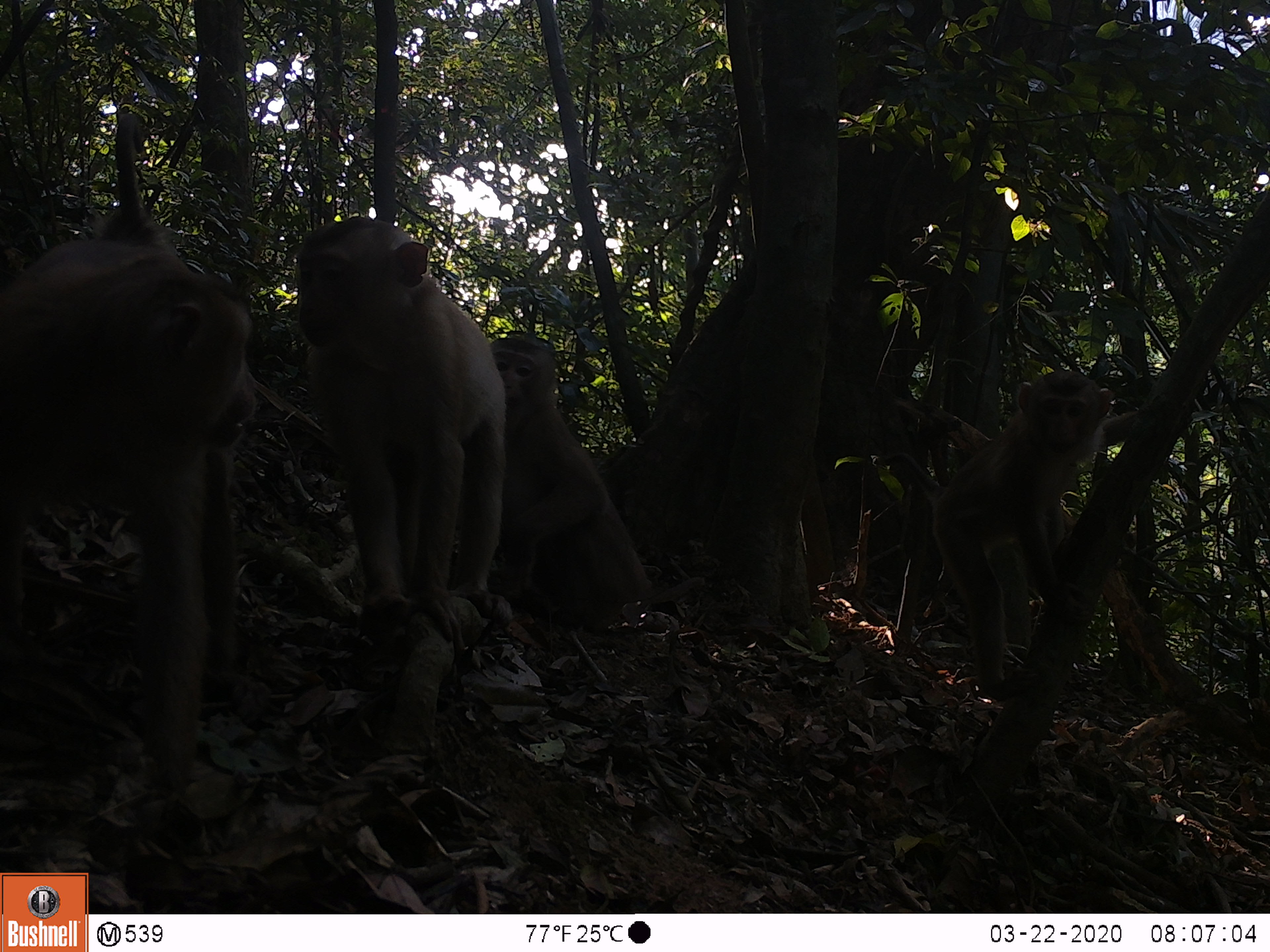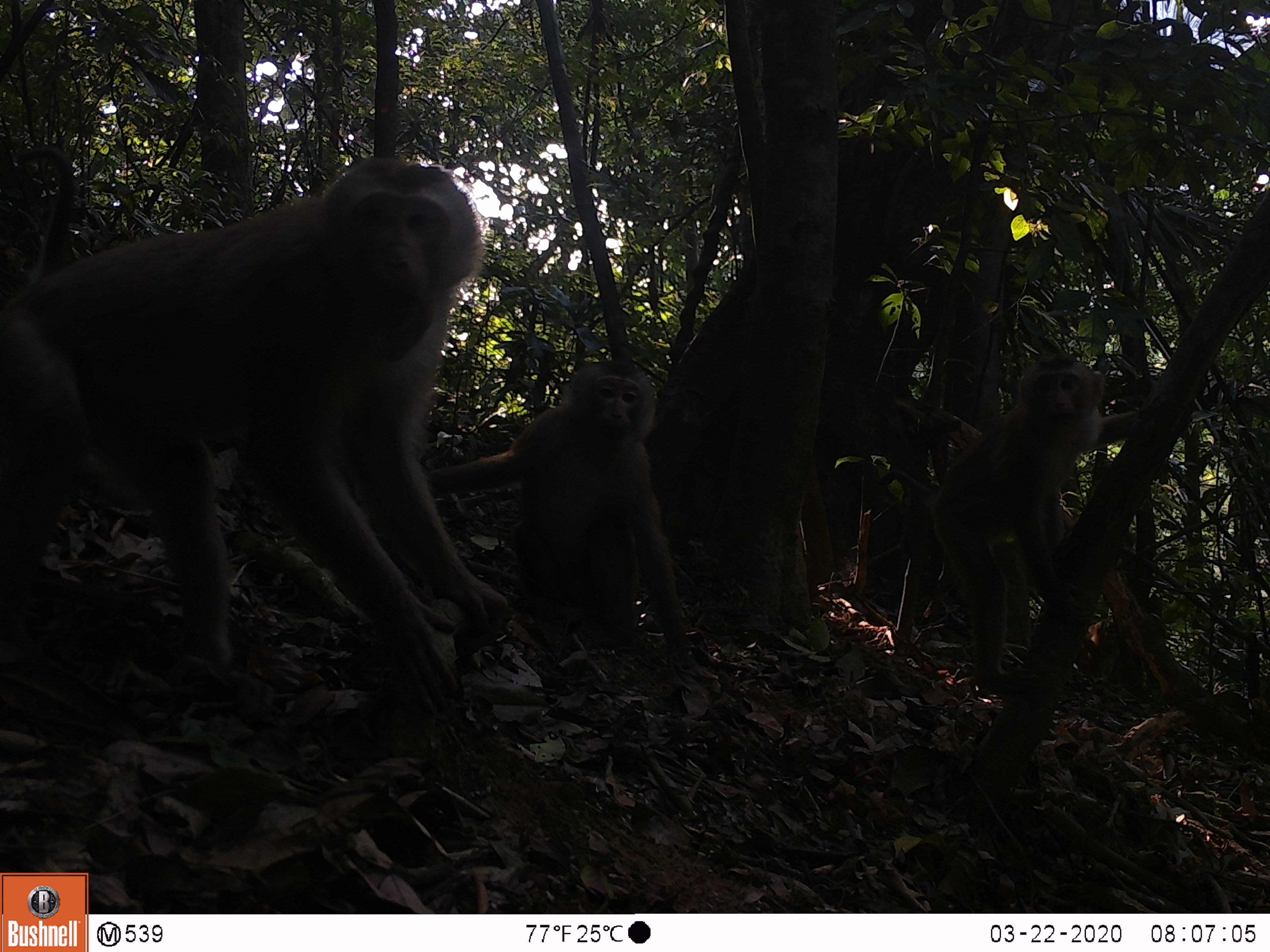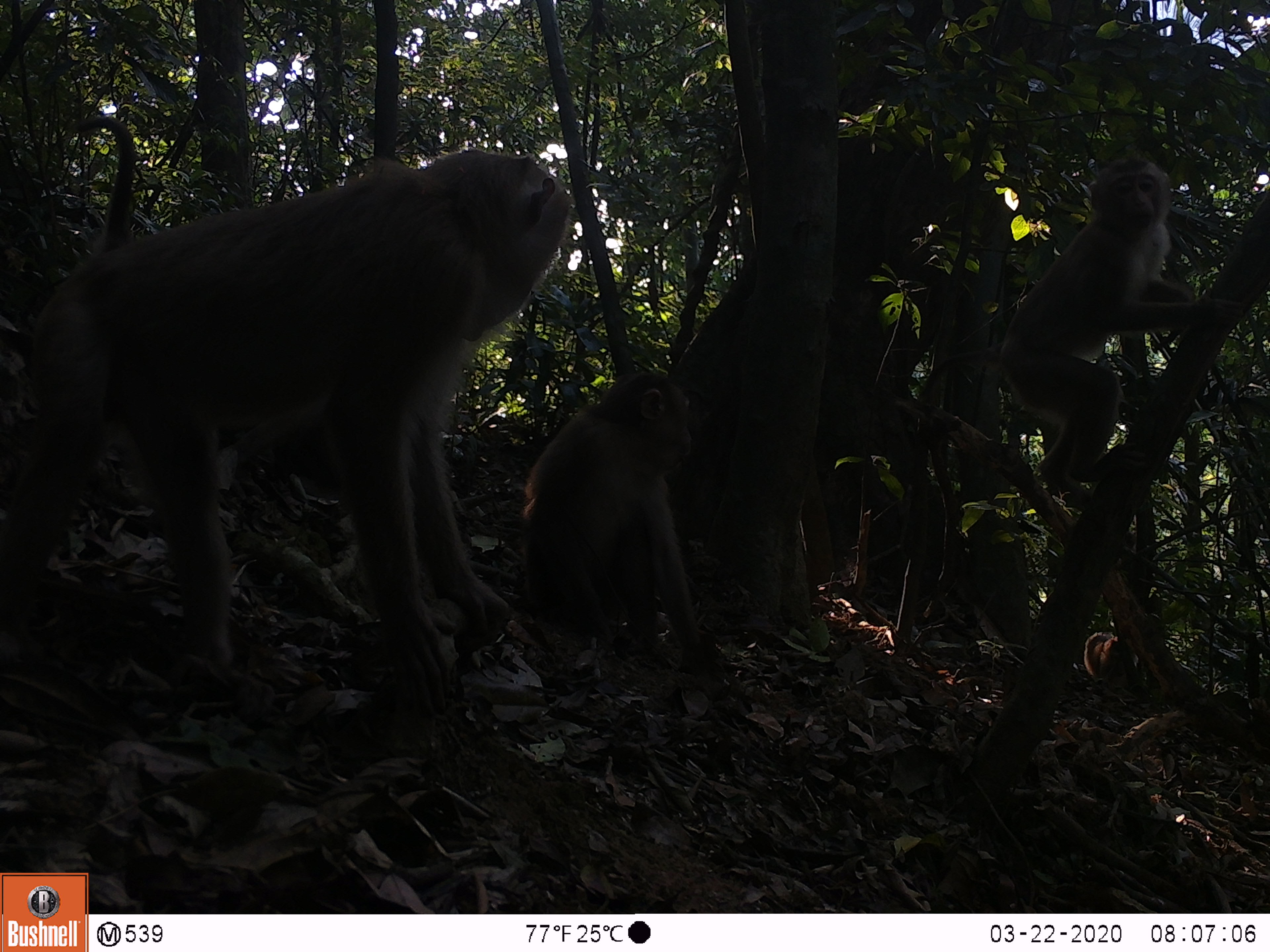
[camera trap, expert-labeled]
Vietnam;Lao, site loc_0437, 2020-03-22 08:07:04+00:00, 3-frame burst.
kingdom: Animalia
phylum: Chordata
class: Mammalia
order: Primates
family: Cercopithecidae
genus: Macaca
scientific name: Macaca nemestrina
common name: pig-tailed macaque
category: pig tailed macaque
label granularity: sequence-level